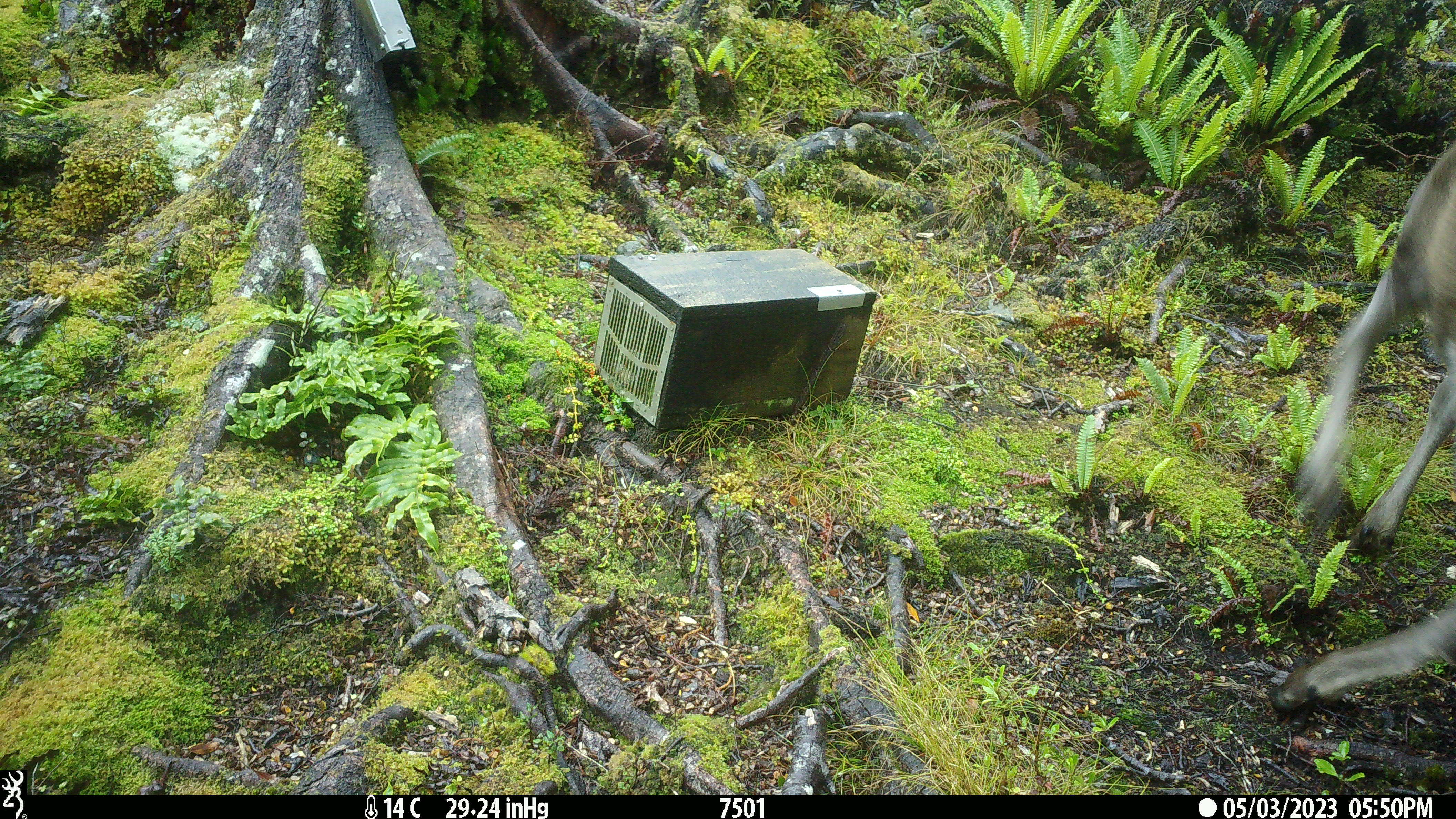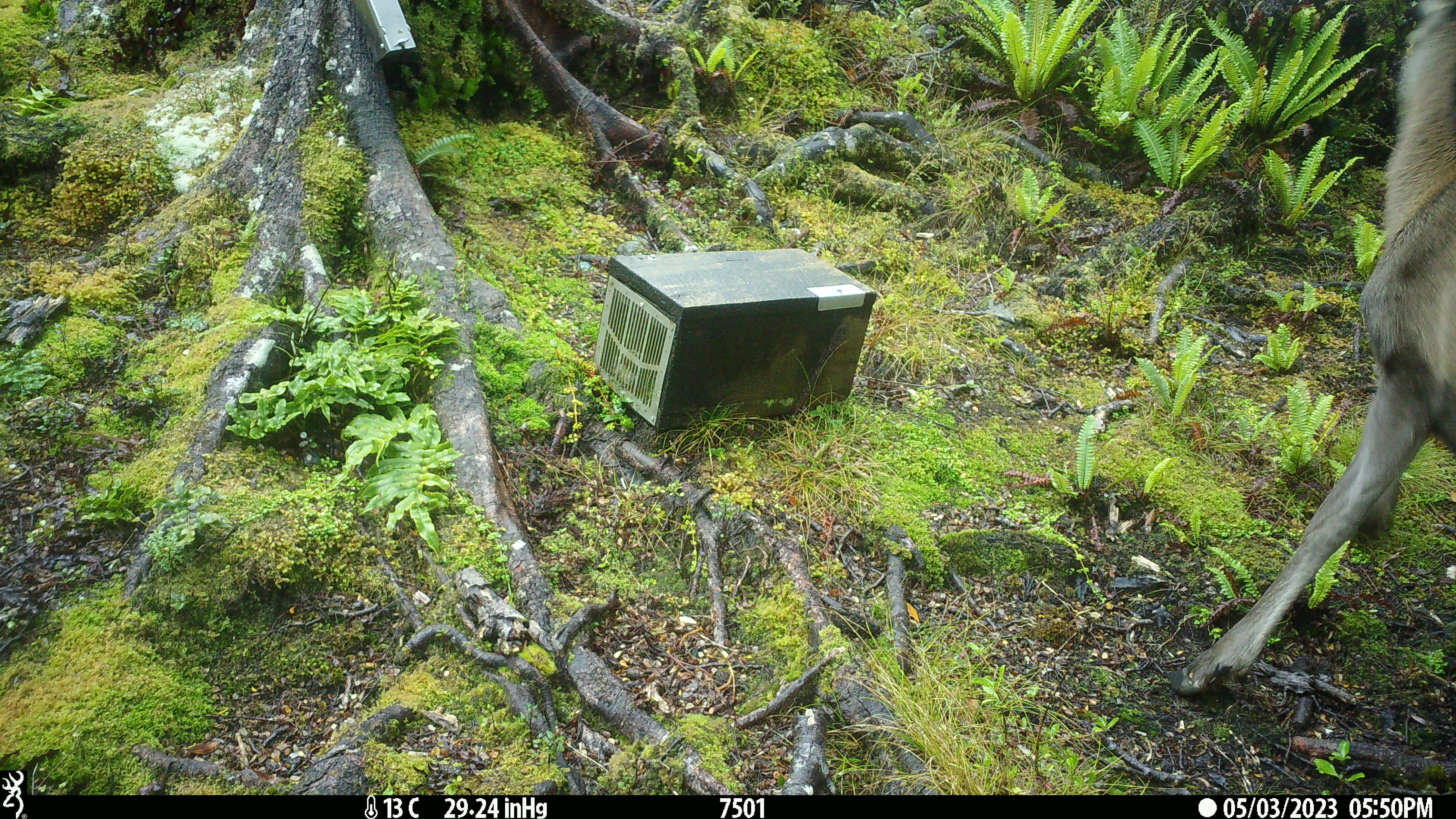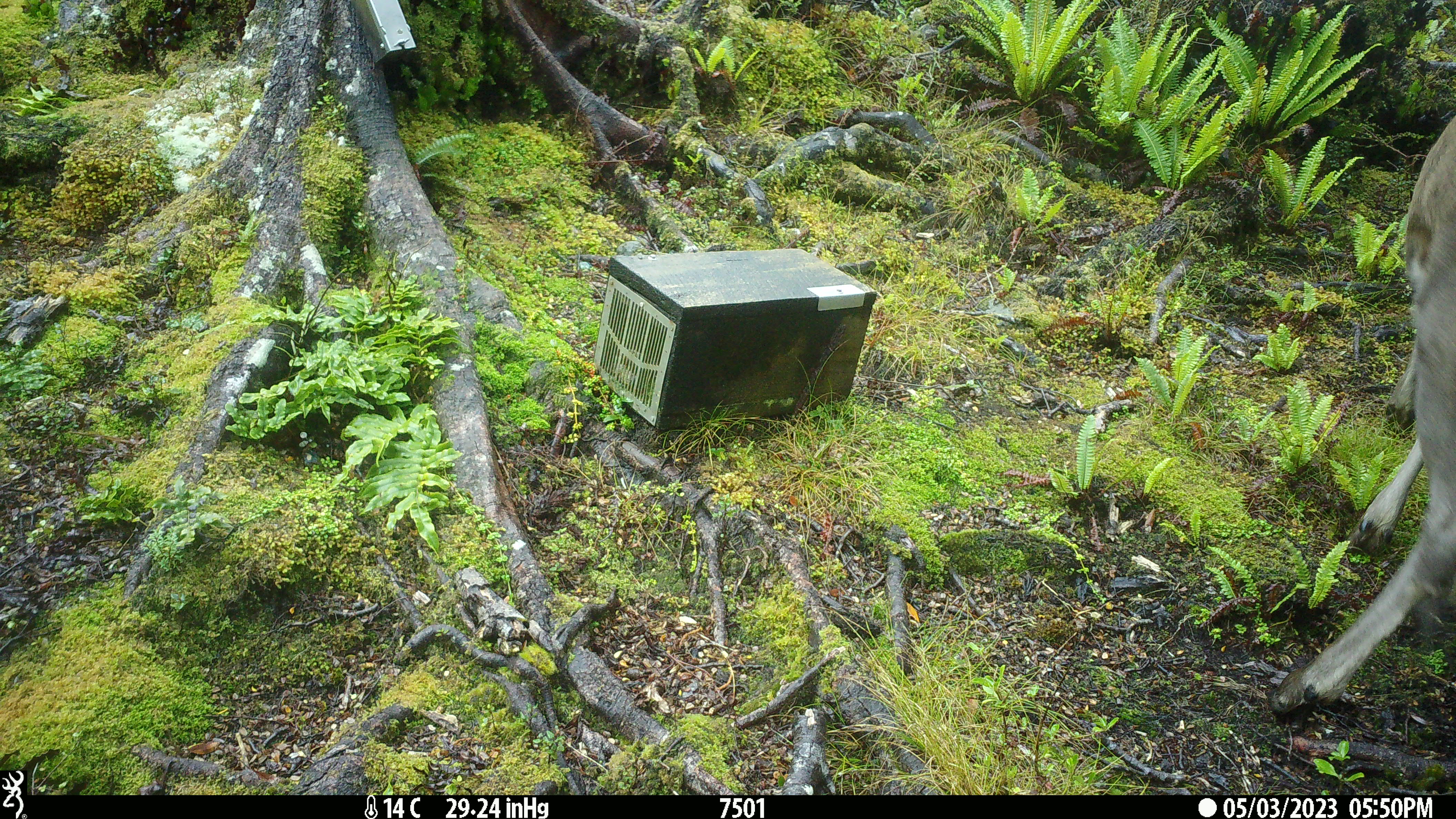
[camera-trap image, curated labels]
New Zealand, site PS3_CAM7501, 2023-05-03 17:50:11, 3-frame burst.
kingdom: Animalia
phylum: Chordata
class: Mammalia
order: Artiodactyla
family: Cervidae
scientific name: Cervidae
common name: deer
Deer (Cervidae).